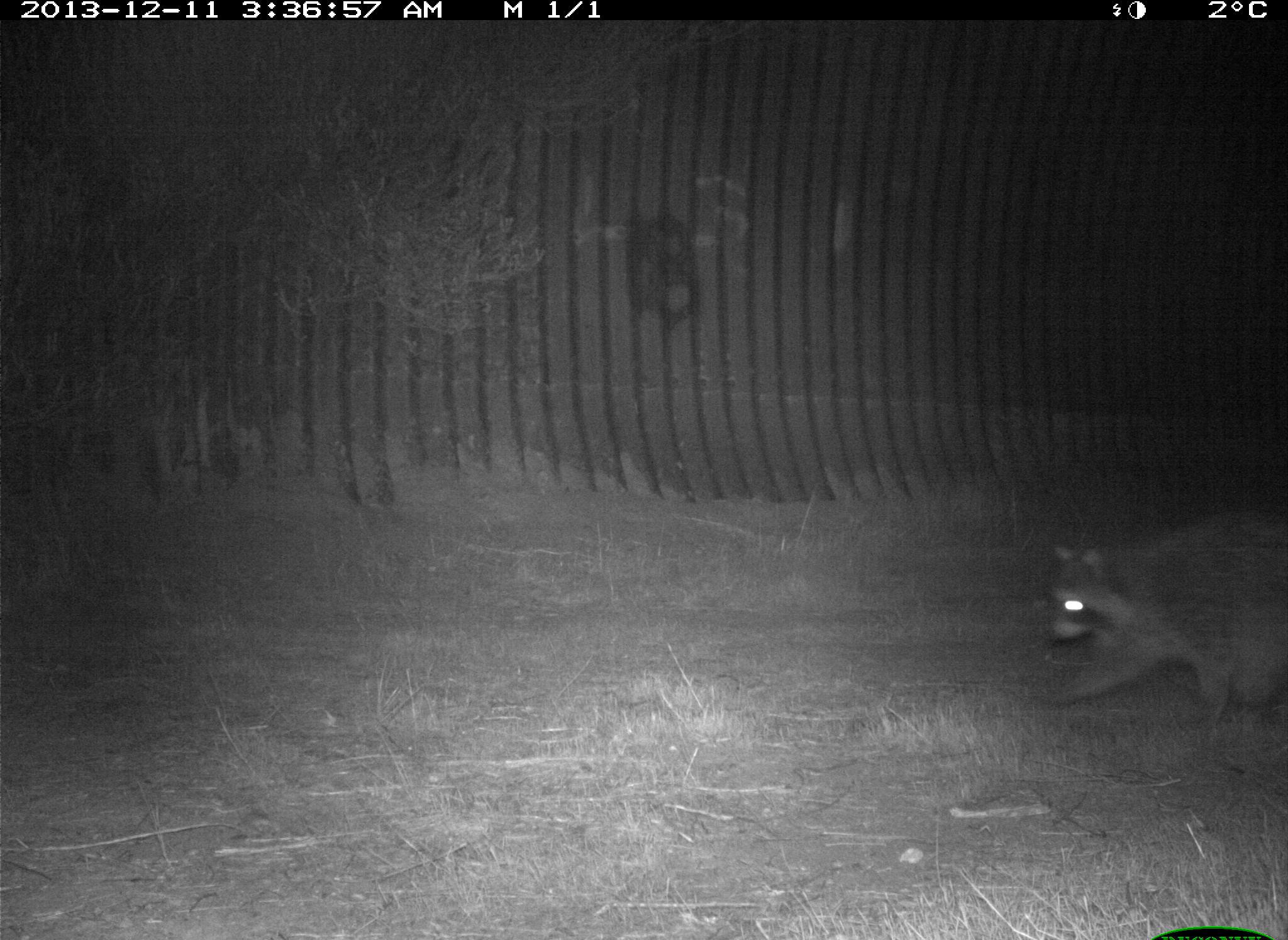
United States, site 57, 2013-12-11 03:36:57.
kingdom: Animalia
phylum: Chordata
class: Mammalia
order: Carnivora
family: Procyonidae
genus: Procyon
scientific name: Procyon lotor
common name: raccoon